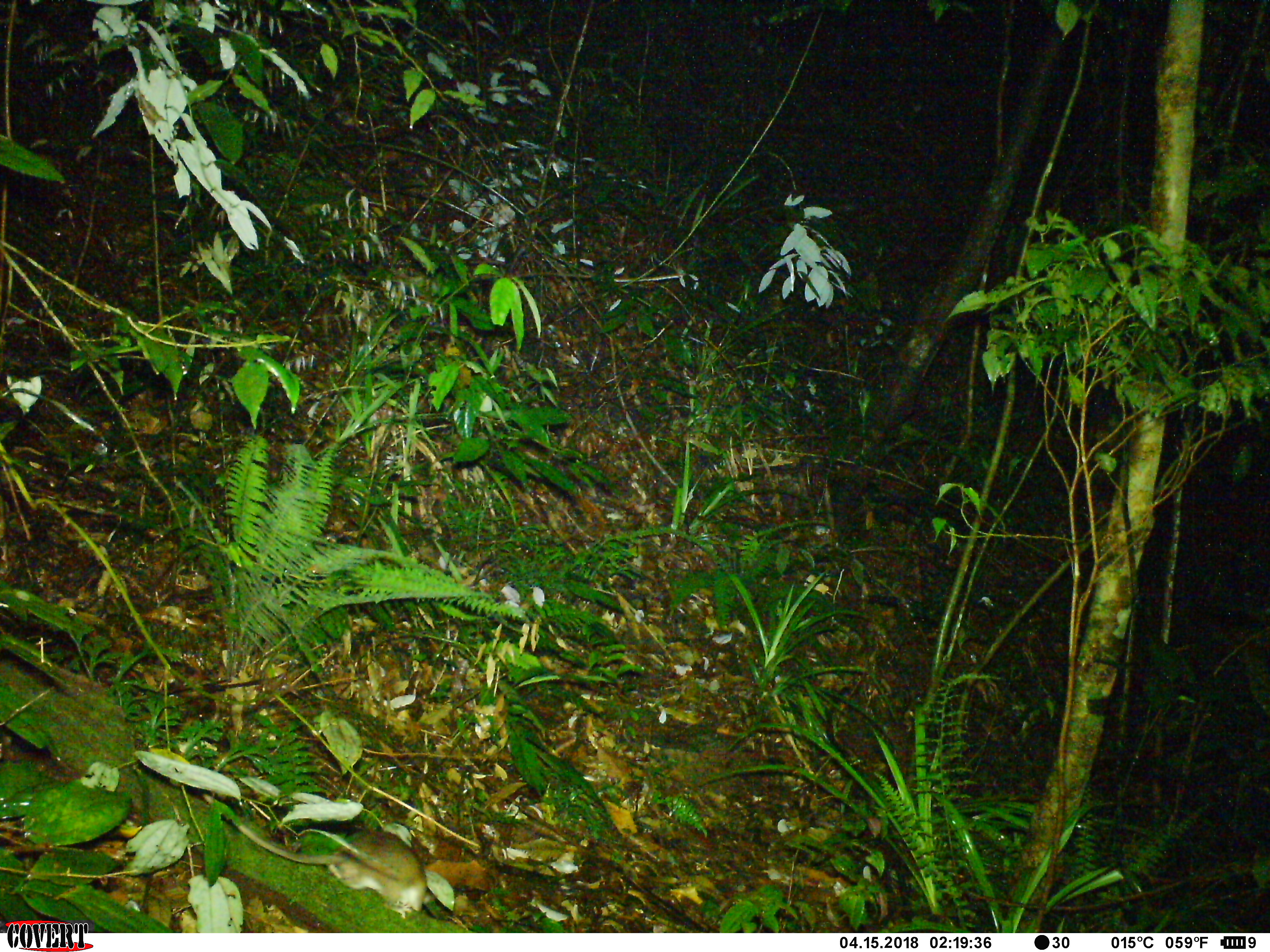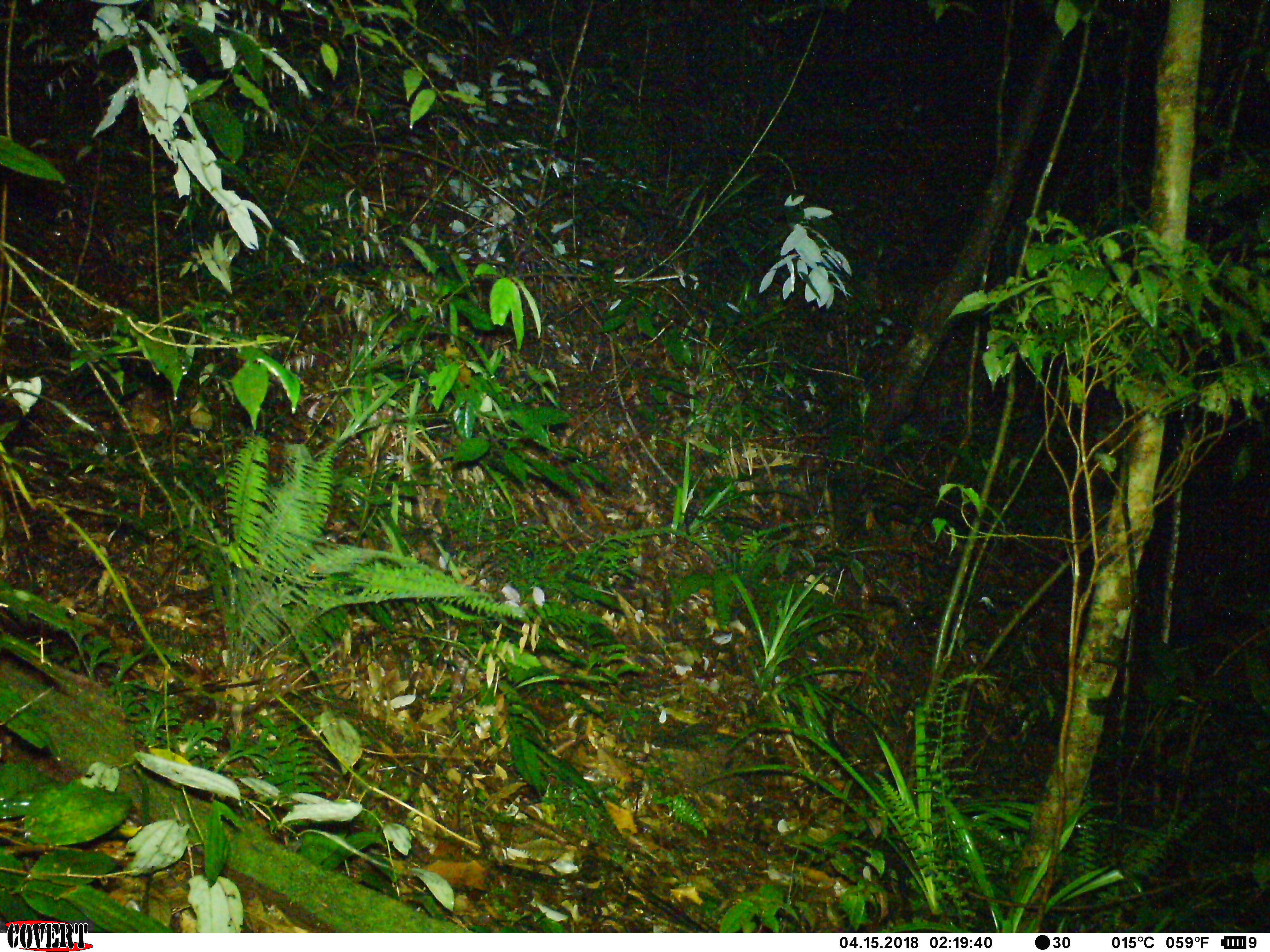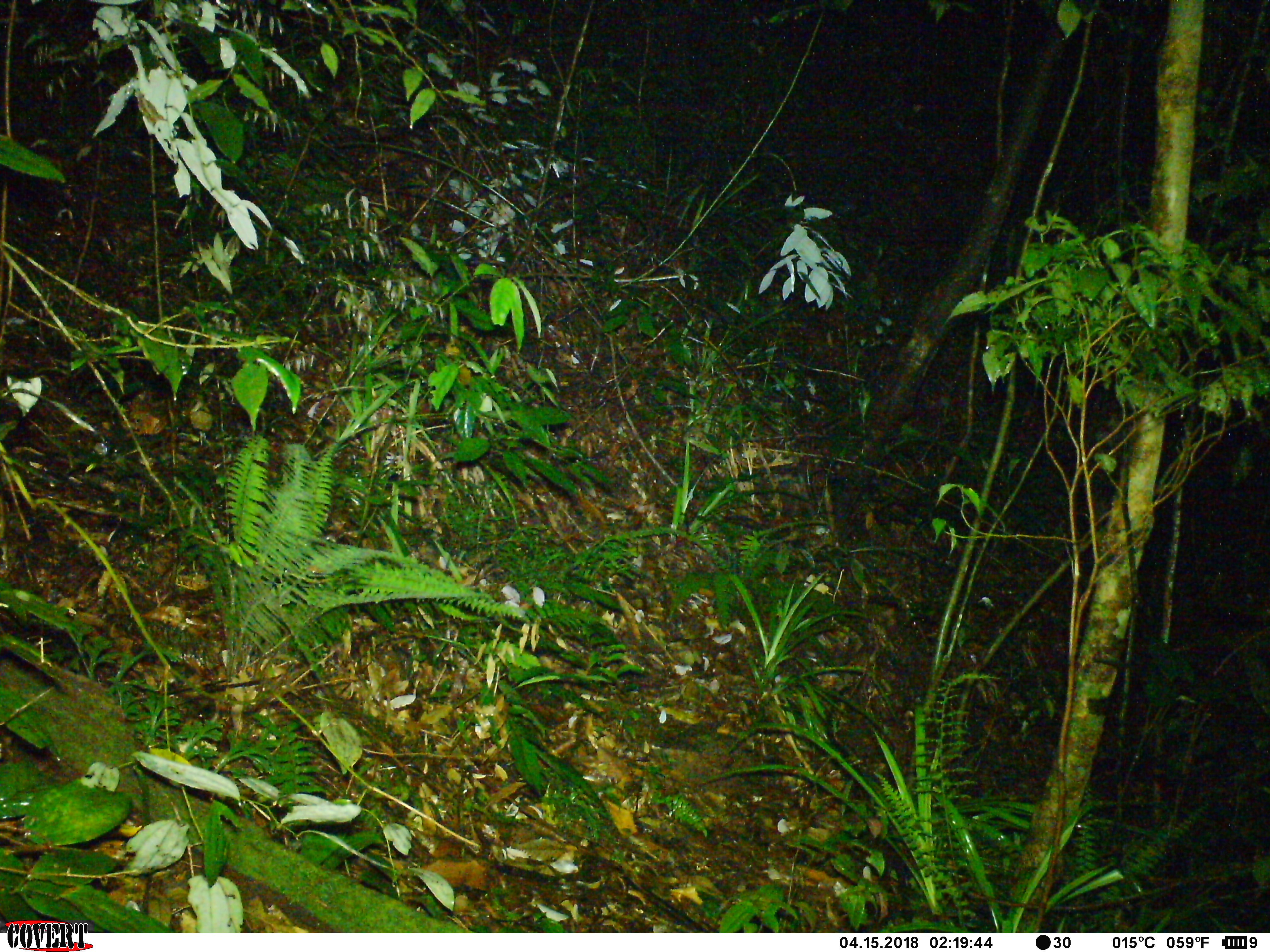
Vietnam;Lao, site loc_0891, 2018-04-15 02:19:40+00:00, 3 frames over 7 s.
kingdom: Animalia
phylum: Chordata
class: Mammalia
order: Rodentia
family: Muridae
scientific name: Muridae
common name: old-world mice and rats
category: unidentified murid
Unidentified murid (old-world mice and rats) (Muridae). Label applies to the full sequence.